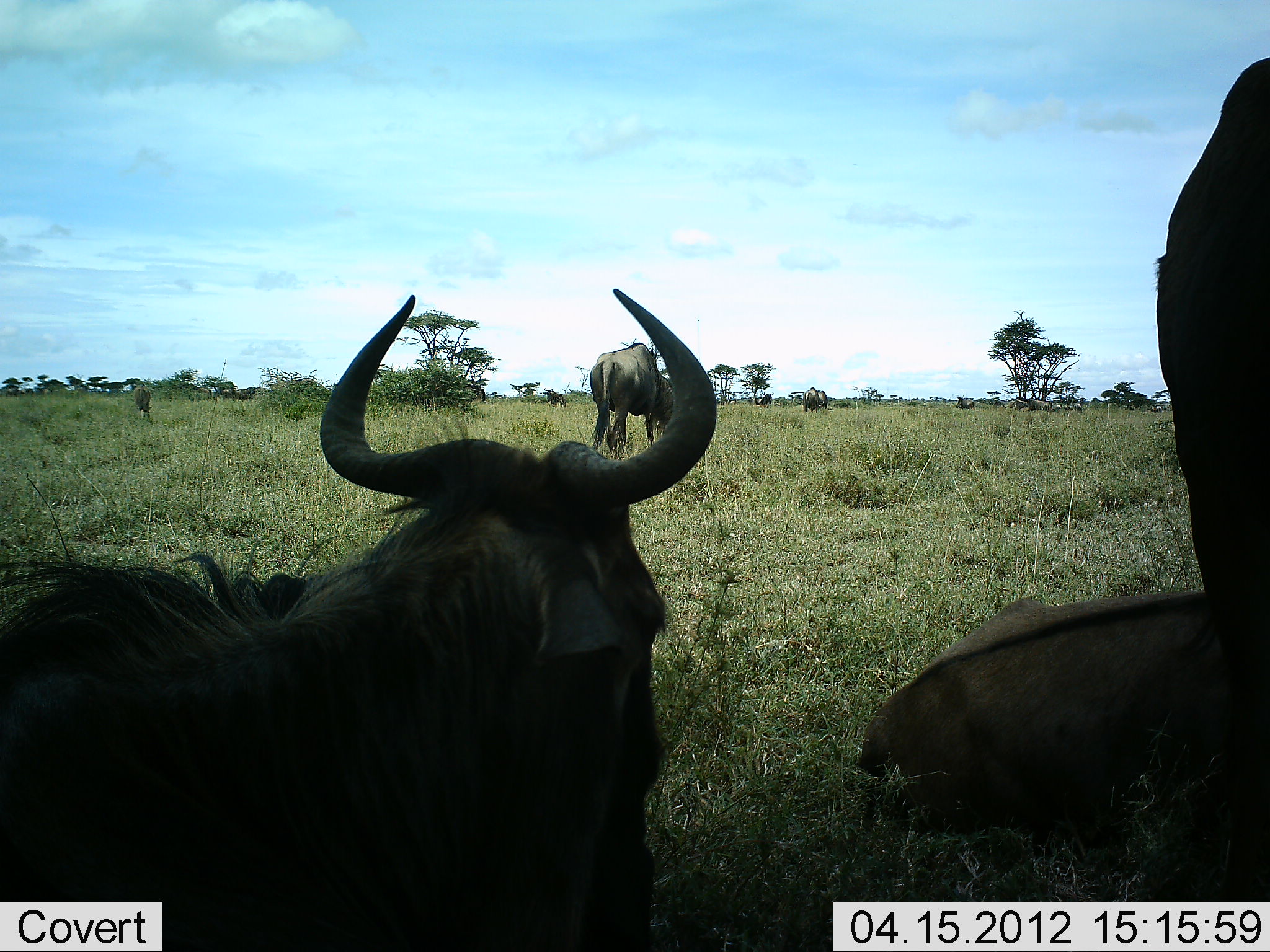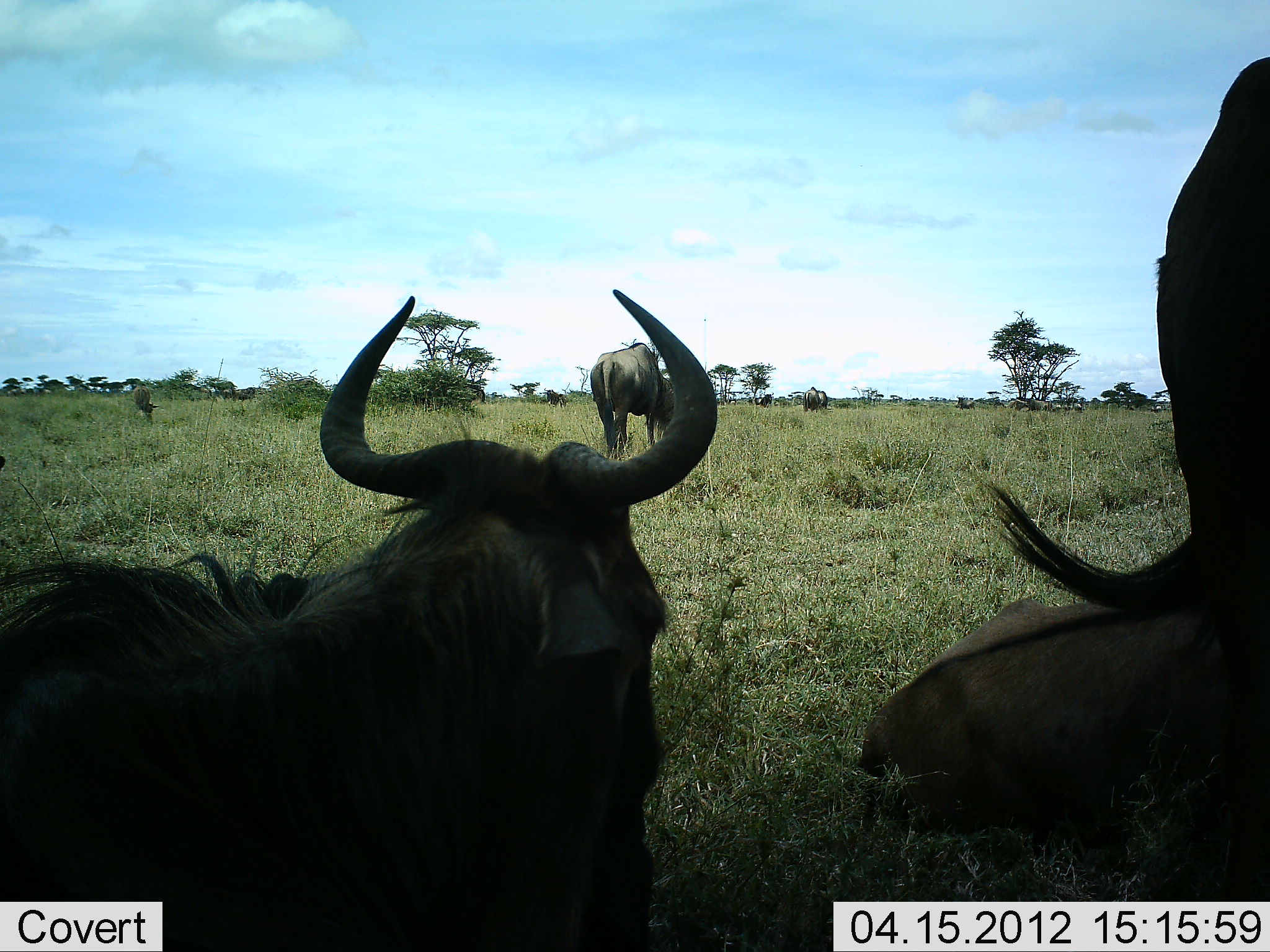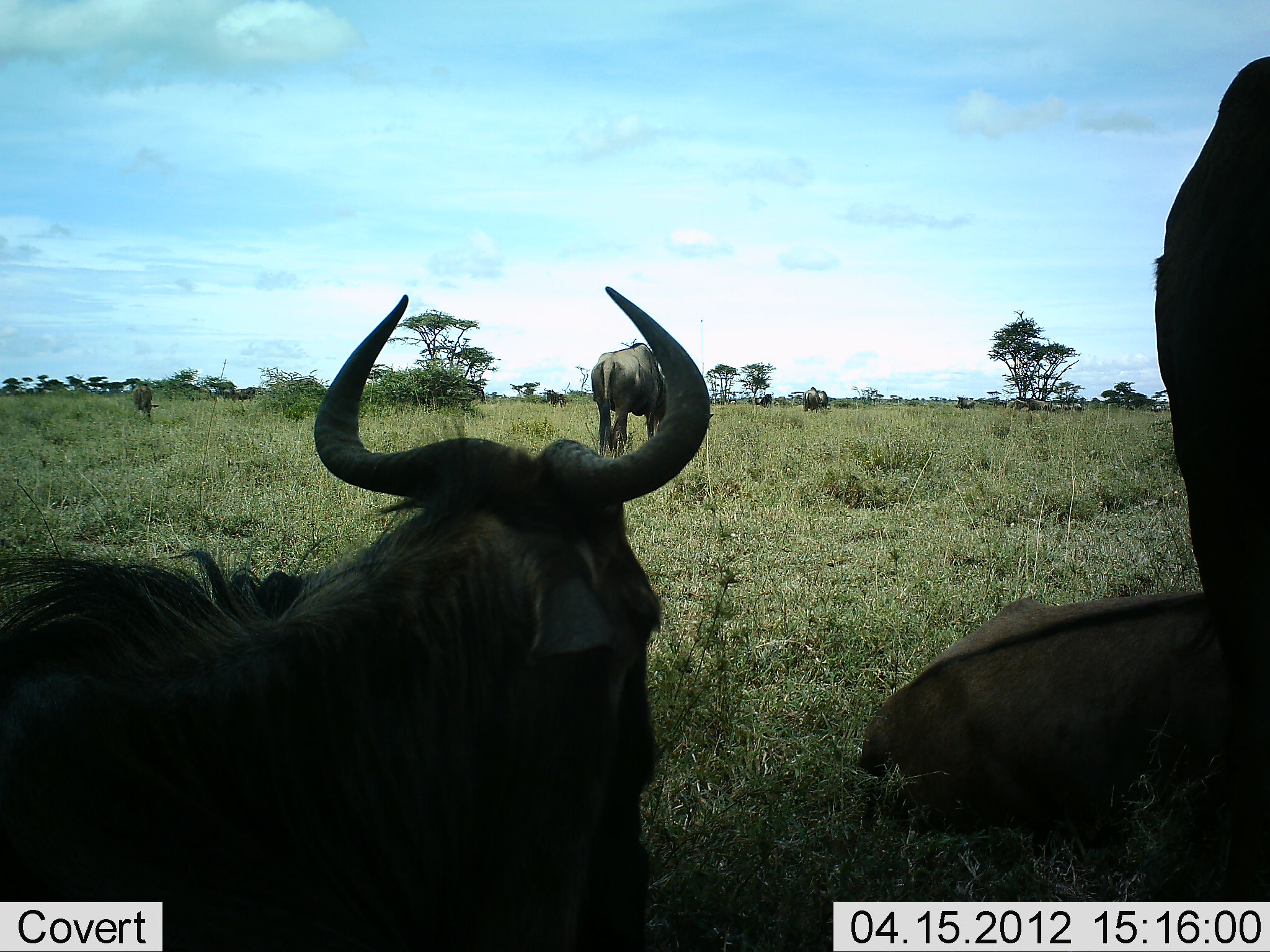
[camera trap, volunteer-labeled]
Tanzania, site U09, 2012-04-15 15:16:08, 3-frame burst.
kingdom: Animalia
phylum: Chordata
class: Mammalia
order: Artiodactyla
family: Bovidae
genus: Connochaetes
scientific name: Connochaetes taurinus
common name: blue wildebeest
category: wildebeest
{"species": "wildebeest (blue wildebeest) (Connochaetes taurinus)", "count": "5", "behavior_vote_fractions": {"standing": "62%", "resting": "95%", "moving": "0%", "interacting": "0%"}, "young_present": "5%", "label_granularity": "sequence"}